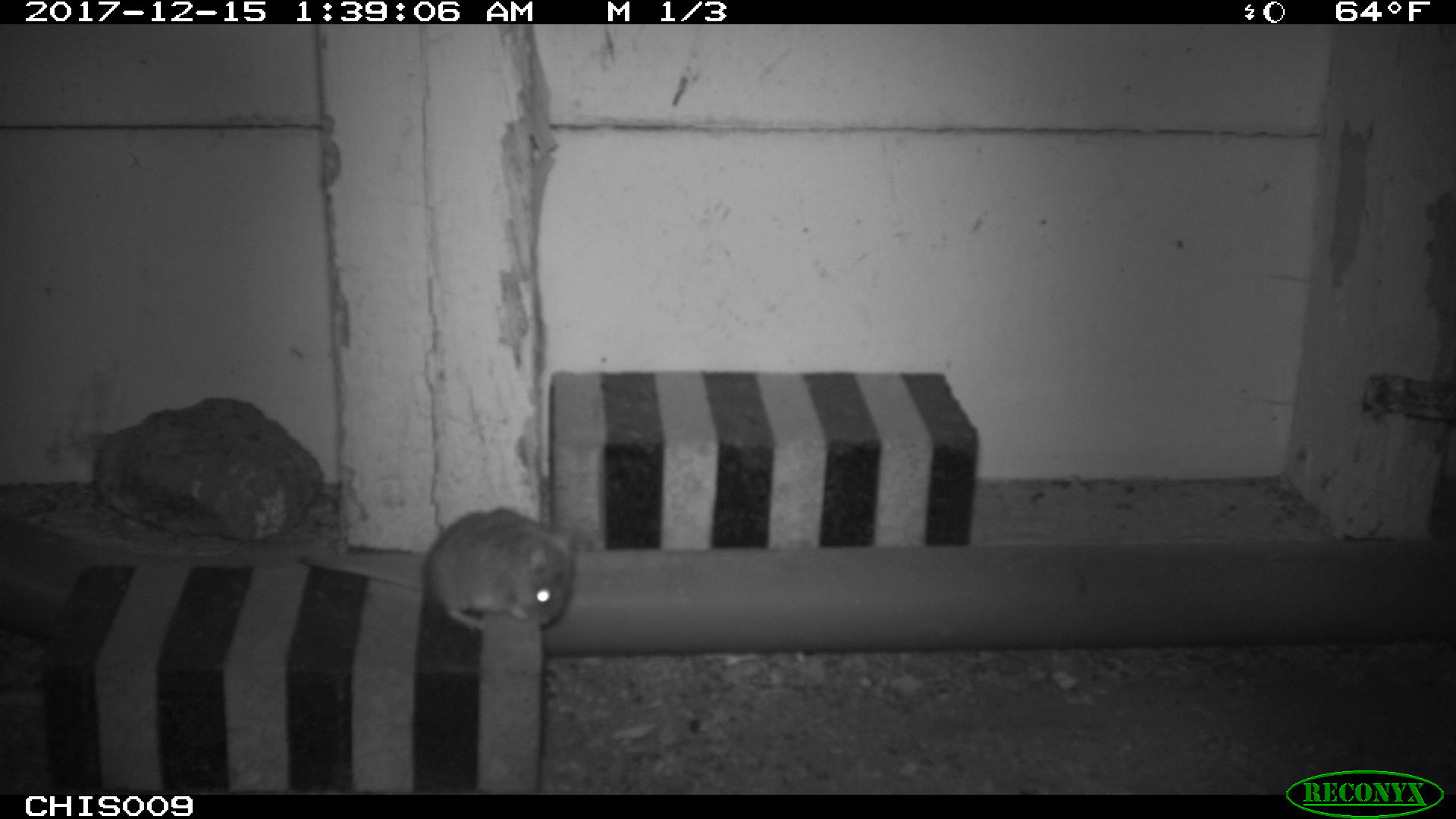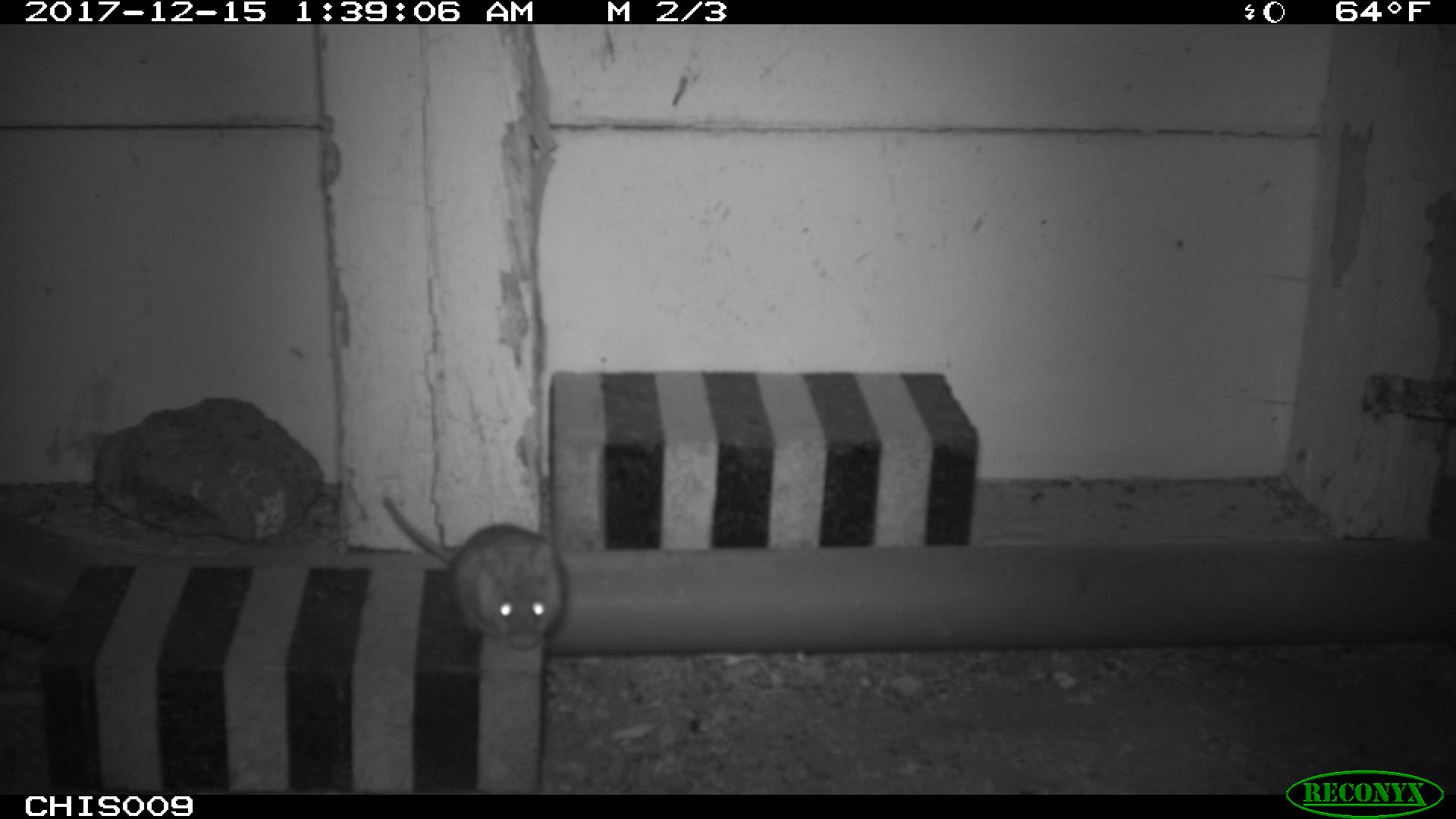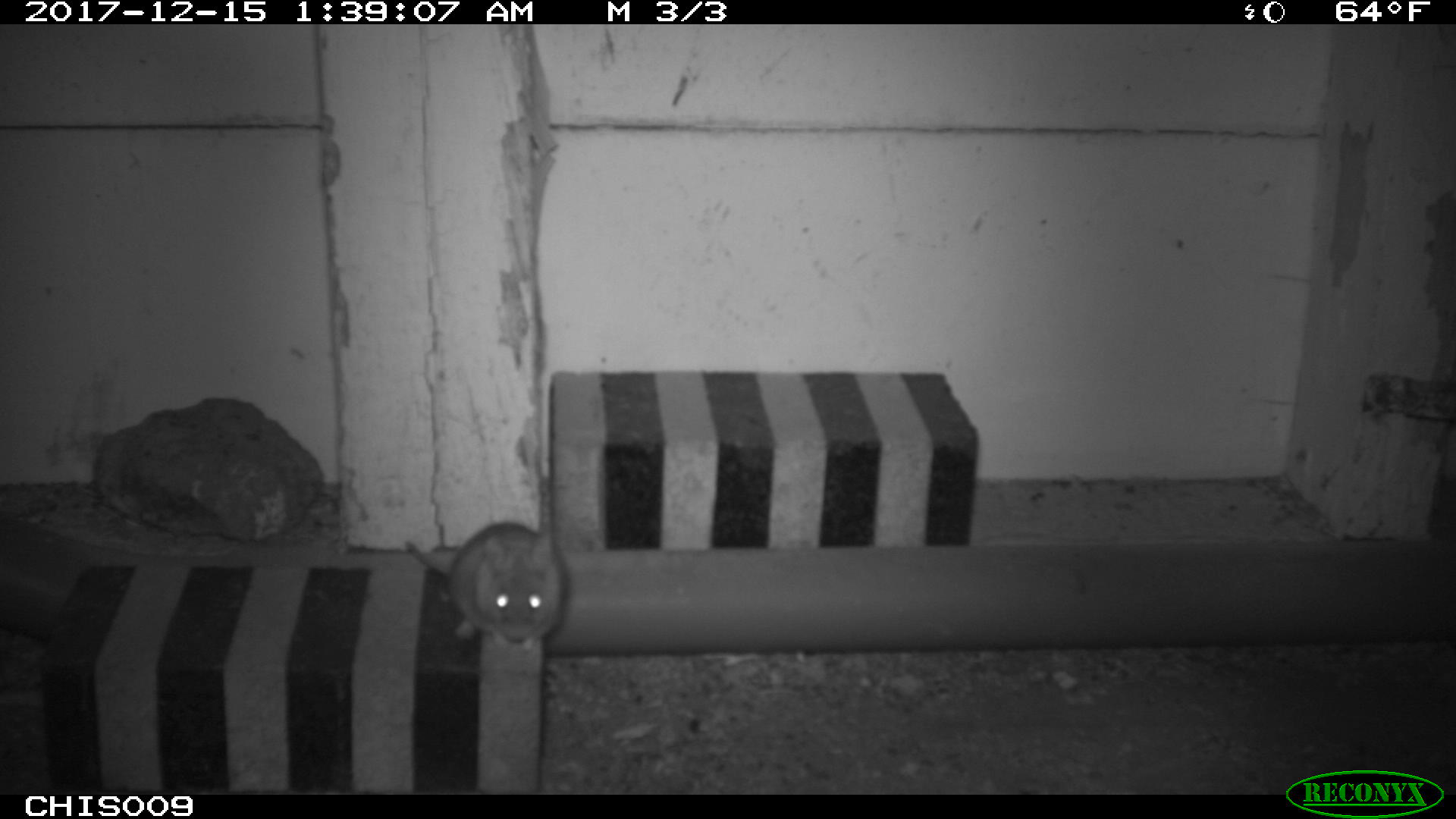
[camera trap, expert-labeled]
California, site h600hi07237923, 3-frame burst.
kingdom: Animalia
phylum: Chordata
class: Mammalia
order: Rodentia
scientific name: Rodentia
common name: rodent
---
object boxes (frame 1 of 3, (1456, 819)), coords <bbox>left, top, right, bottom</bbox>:
rodent: <bbox>293, 507, 573, 630</bbox>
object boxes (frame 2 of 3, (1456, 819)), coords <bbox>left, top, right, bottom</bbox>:
rodent: <bbox>382, 494, 565, 649</bbox>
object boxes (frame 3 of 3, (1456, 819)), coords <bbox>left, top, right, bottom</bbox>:
rodent: <bbox>404, 522, 562, 648</bbox>